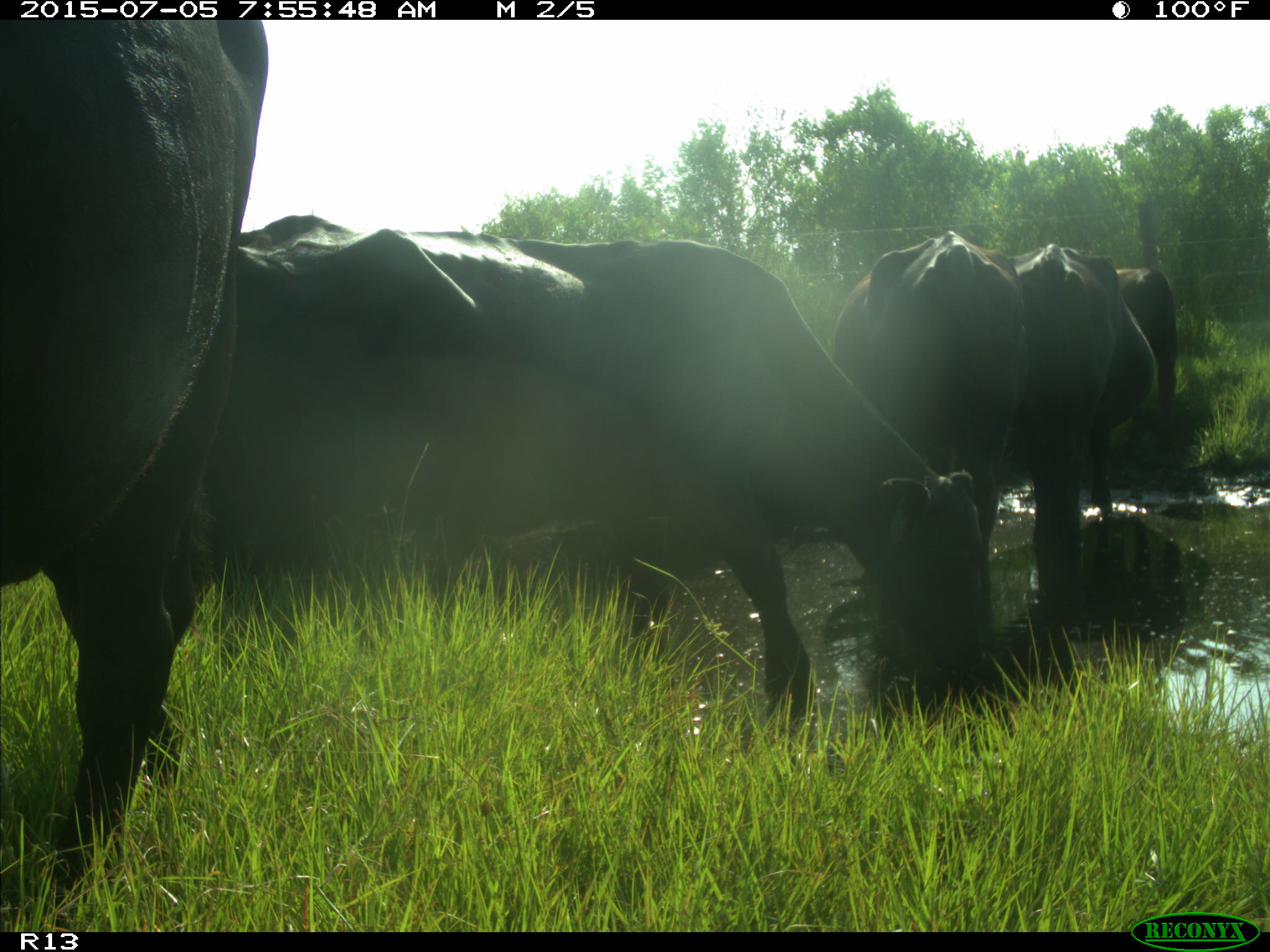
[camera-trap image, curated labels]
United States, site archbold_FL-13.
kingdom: Animalia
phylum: Chordata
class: Mammalia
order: Artiodactyla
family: Bovidae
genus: Bos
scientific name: Bos taurus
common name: domestic cow